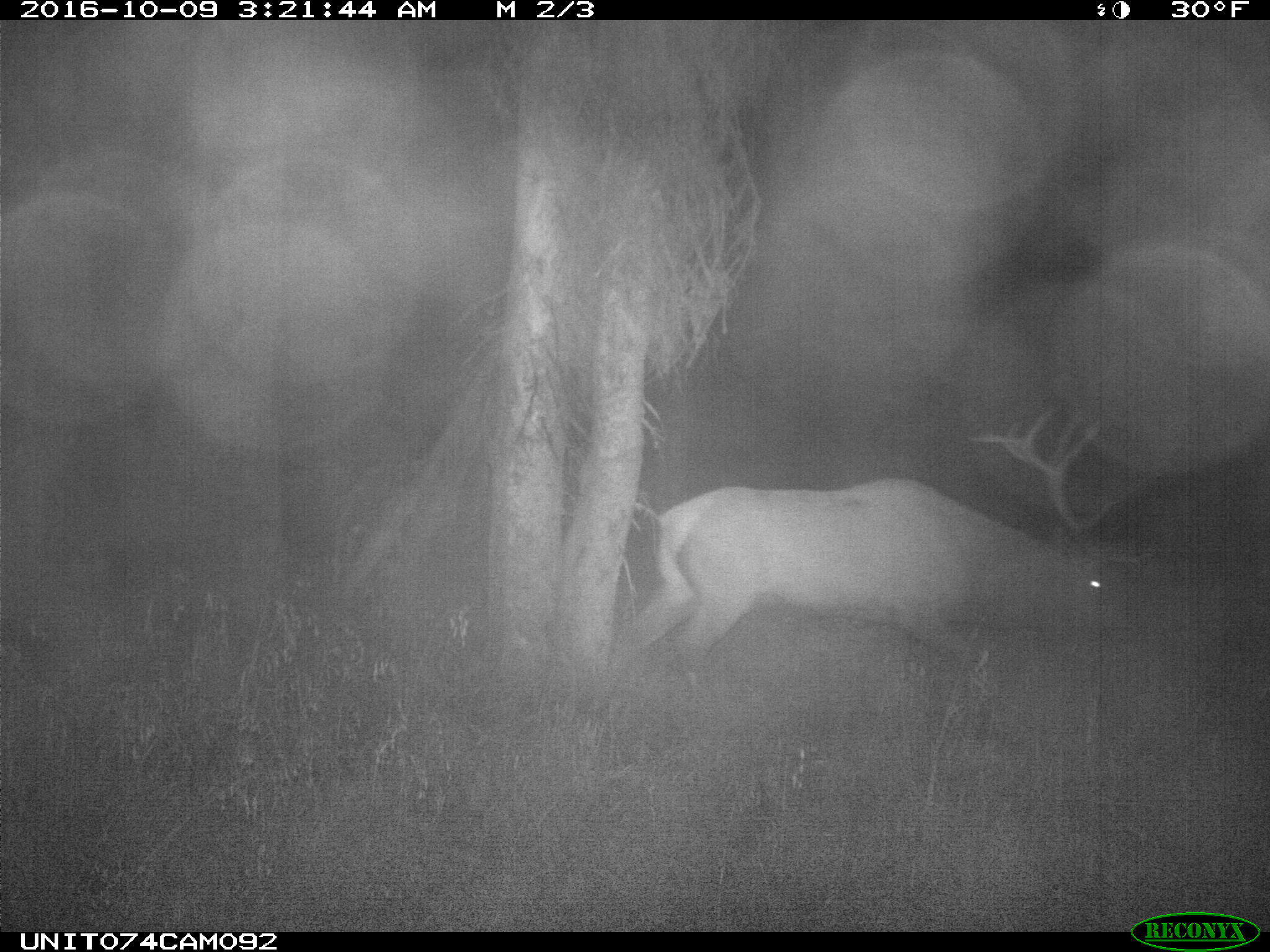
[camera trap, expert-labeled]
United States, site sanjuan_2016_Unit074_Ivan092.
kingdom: Animalia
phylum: Chordata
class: Mammalia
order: Artiodactyla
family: Cervidae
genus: Cervus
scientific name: Cervus elaphus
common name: red deer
Cervus elaphus (red deer).